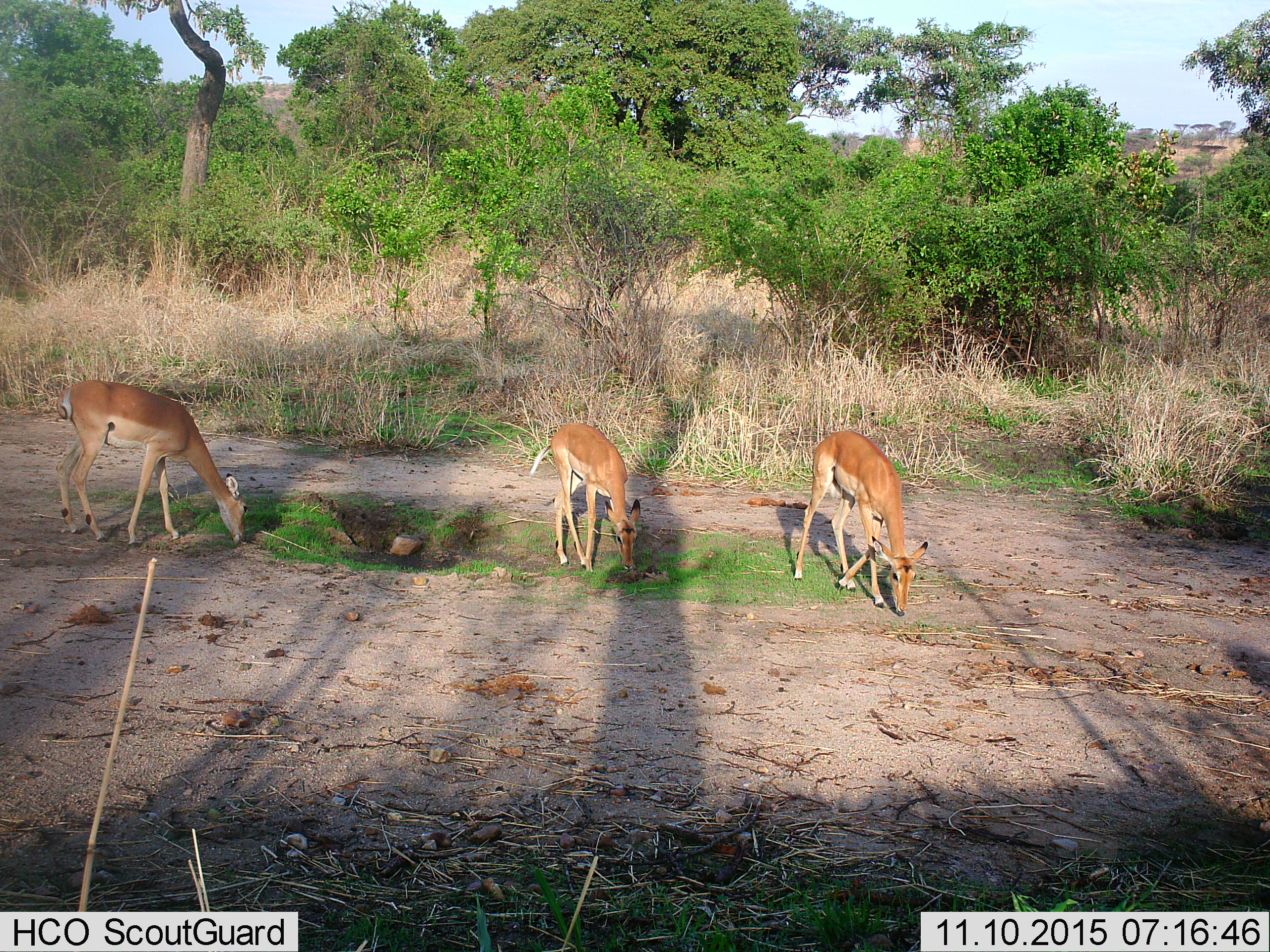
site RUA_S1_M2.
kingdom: Animalia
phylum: Chordata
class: Mammalia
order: Artiodactyla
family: Bovidae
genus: Aepyceros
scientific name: Aepyceros melampus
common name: impala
Impala (Aepyceros melampus), count 3. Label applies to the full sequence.